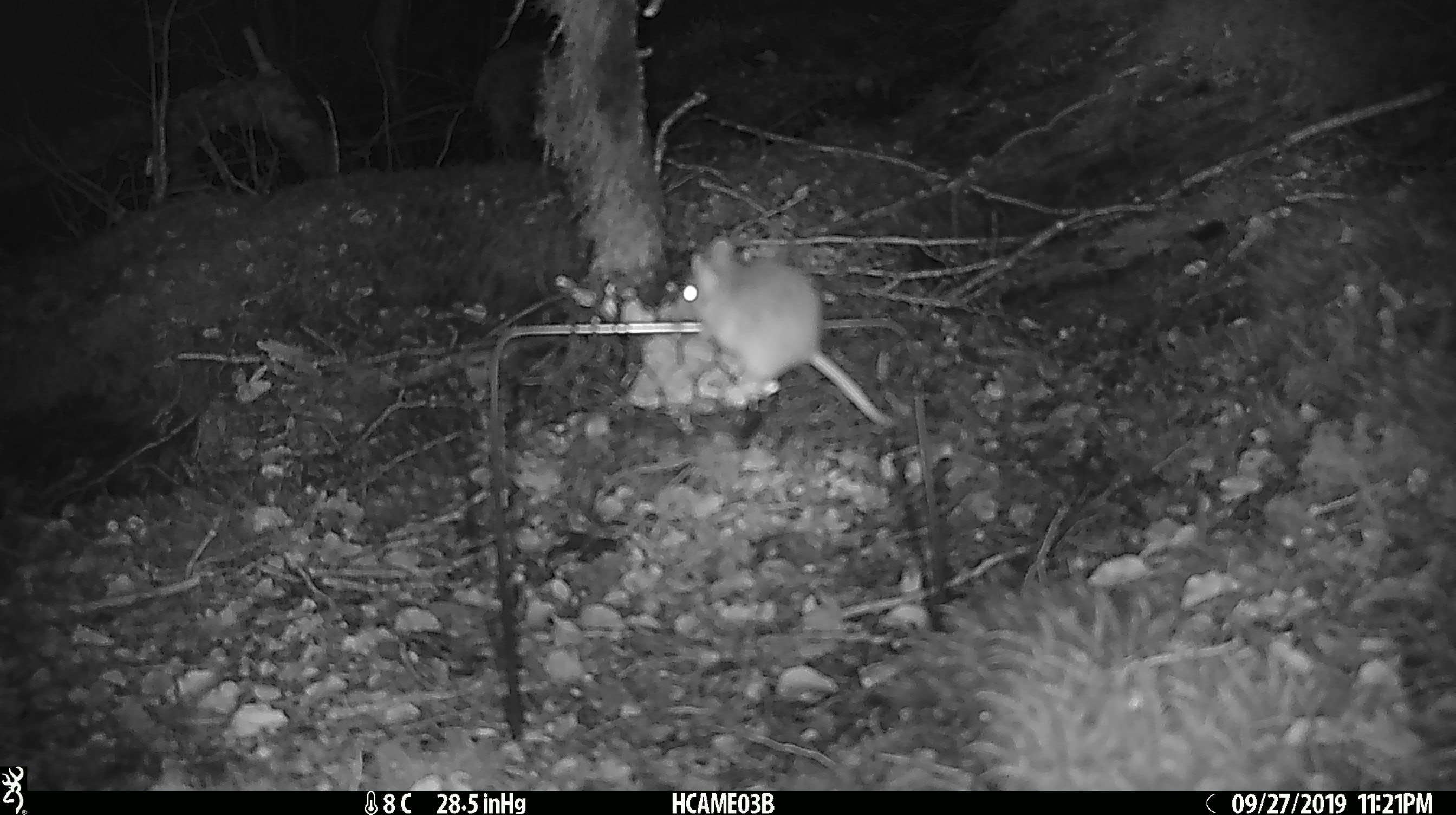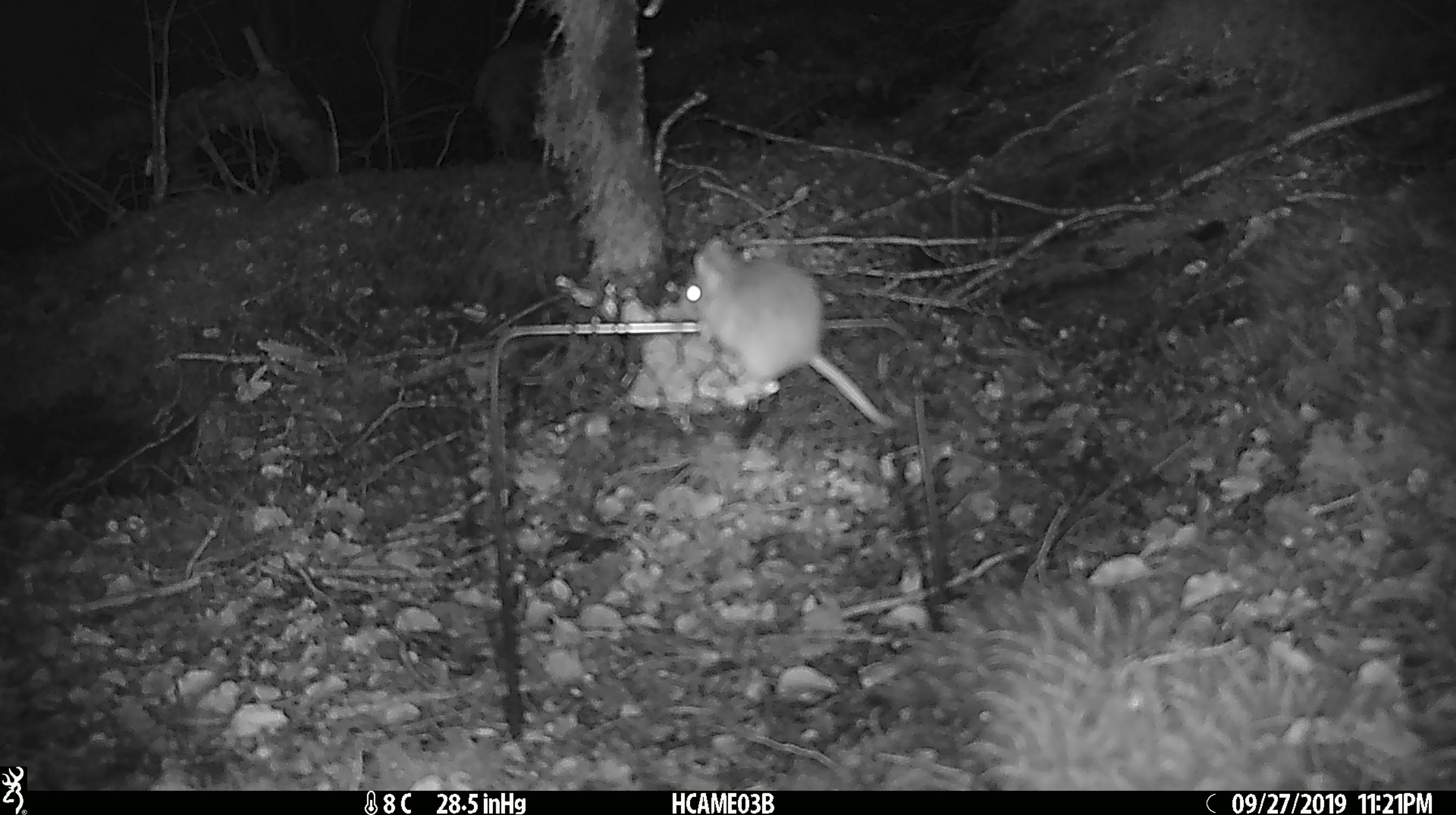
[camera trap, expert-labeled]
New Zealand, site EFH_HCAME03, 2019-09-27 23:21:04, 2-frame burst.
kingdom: Animalia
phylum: Chordata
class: Mammalia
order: Rodentia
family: Muridae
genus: Mus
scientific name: Mus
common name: mouse